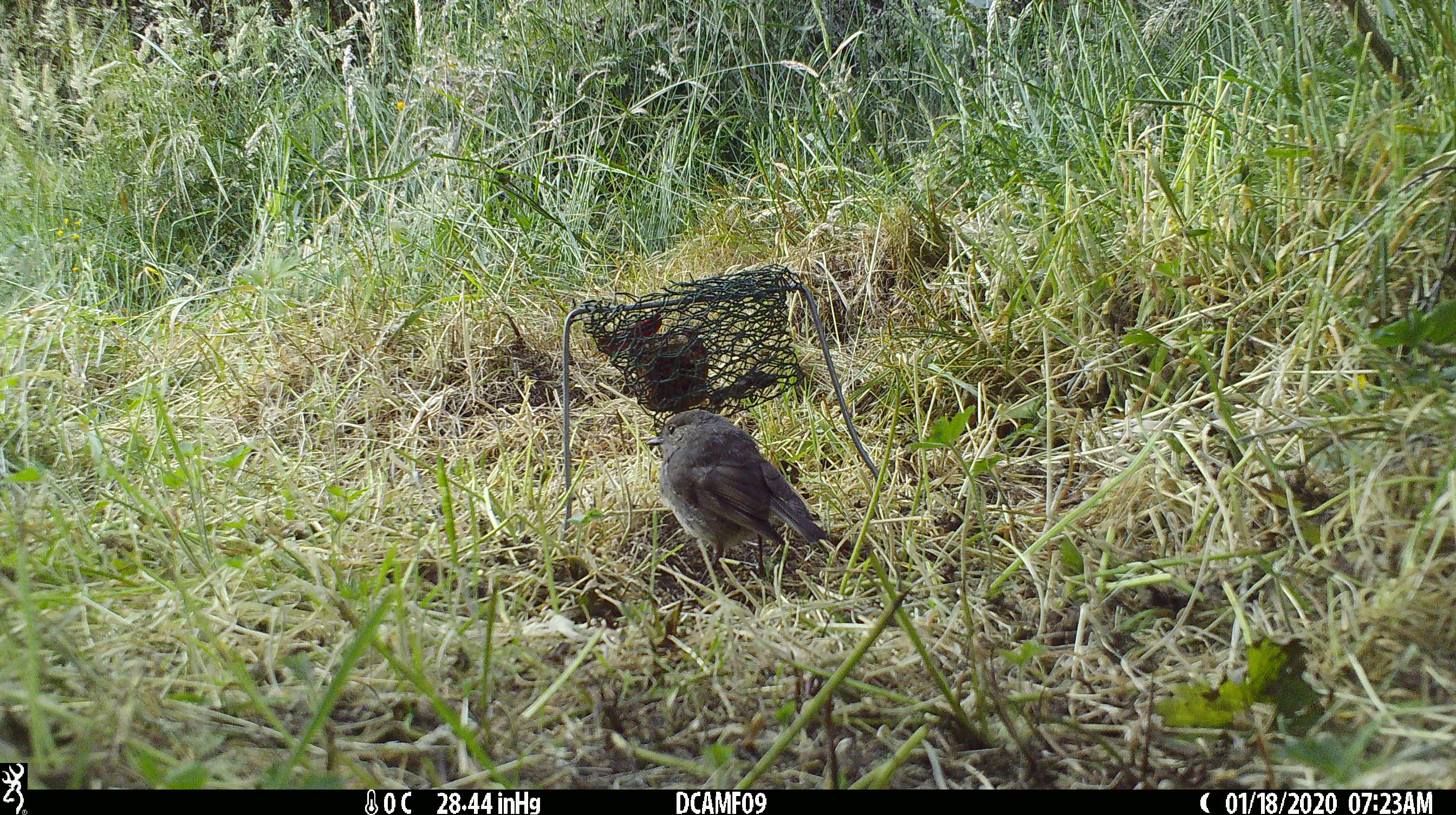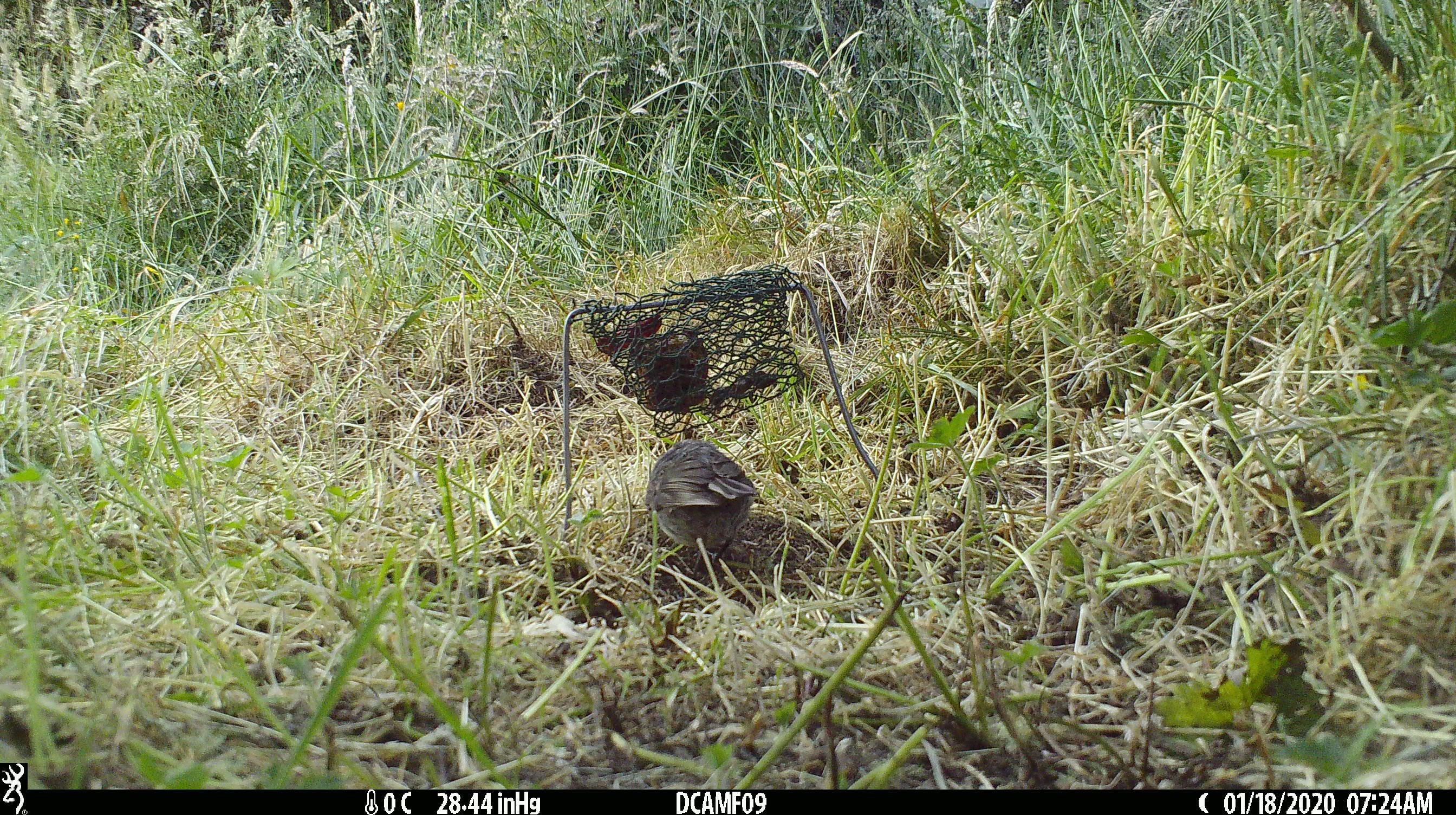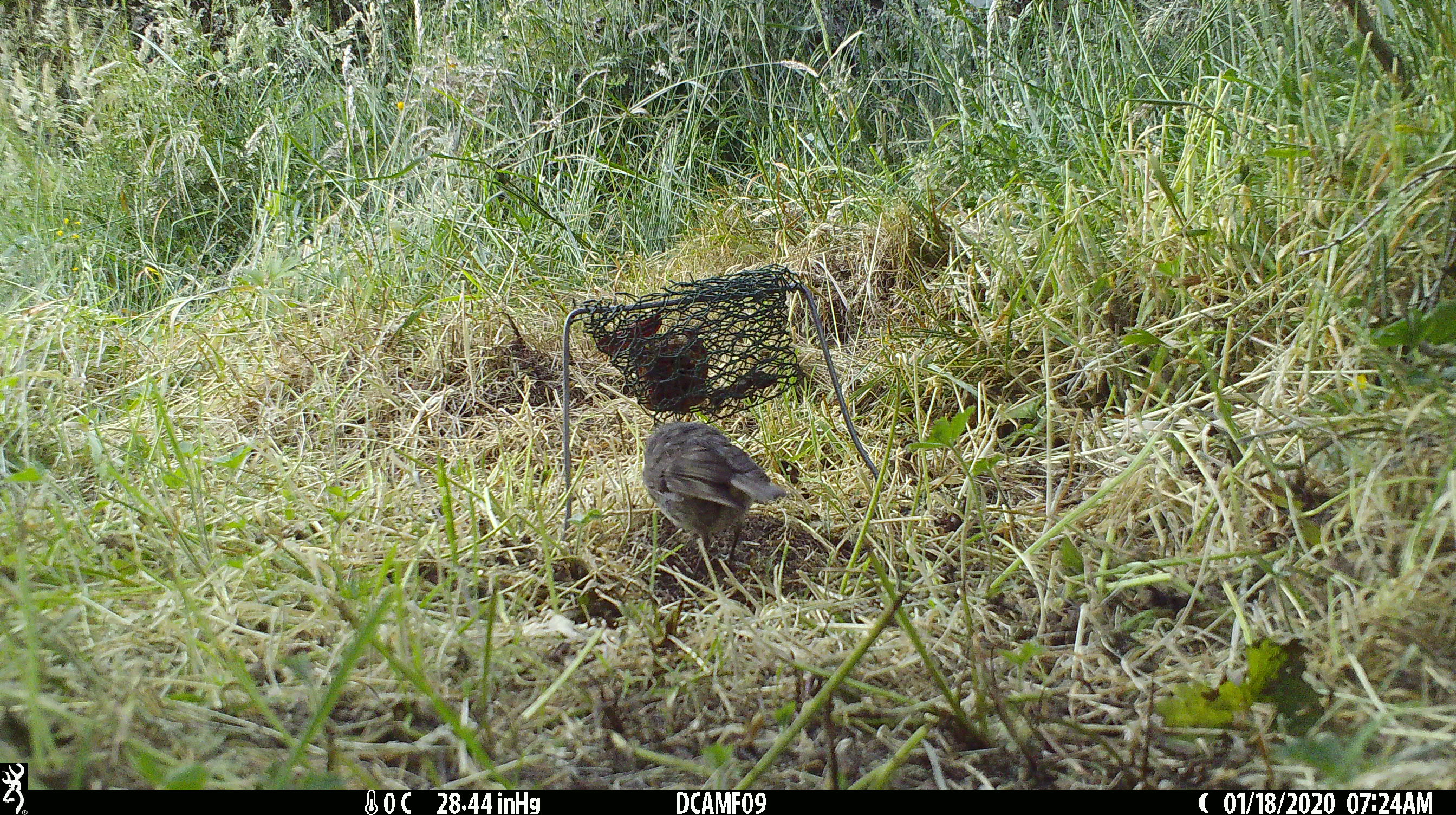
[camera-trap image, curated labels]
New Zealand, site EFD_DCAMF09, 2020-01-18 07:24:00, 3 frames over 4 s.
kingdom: Animalia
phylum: Chordata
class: Aves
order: Passeriformes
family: Petroicidae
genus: Petroica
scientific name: Petroica australis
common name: new zealand robin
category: robin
Robin (new zealand robin) (Petroica australis).